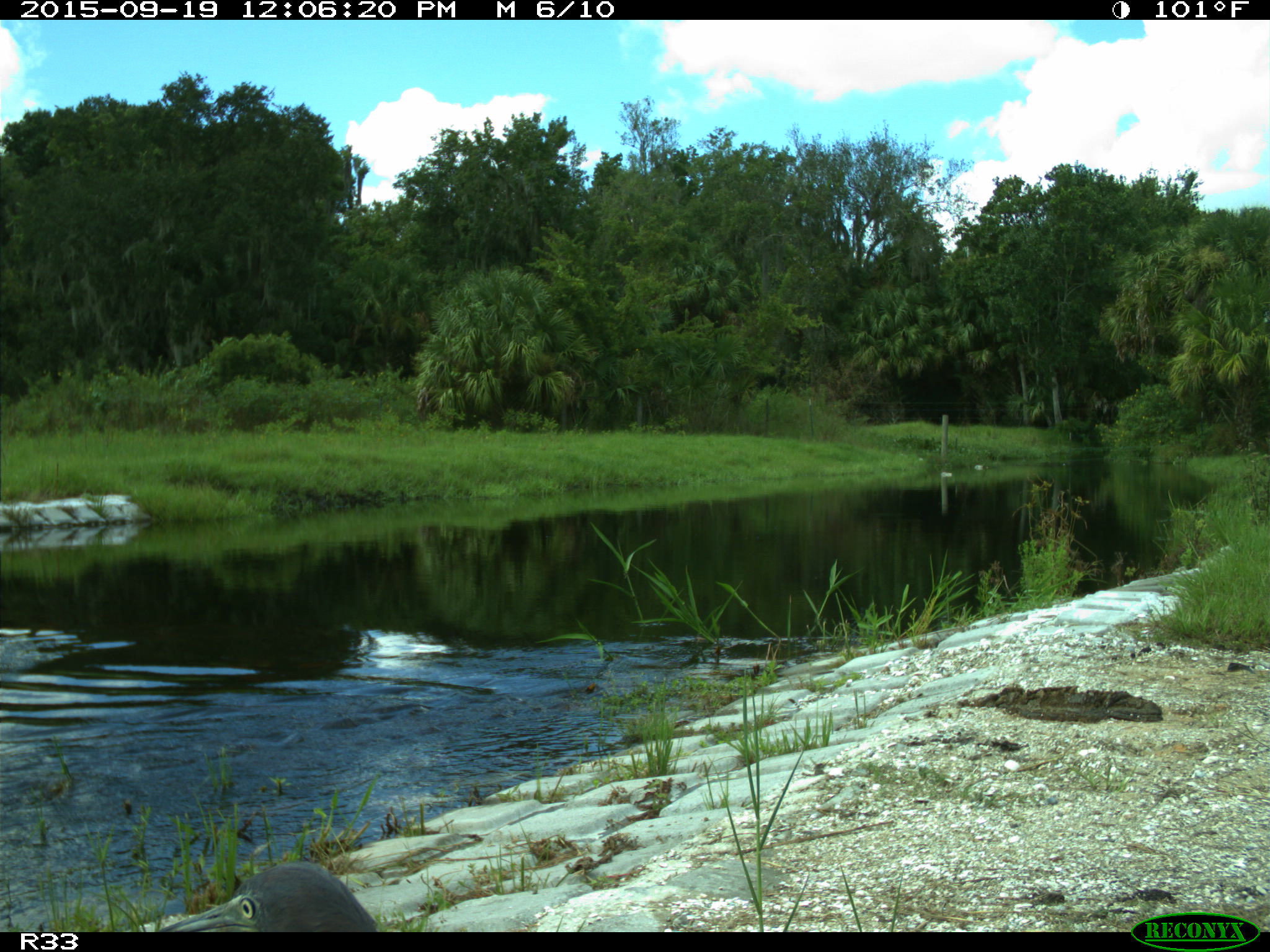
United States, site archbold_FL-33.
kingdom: Animalia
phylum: Chordata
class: Aves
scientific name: Aves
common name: birds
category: unidentified bird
Unidentified bird (birds) (Aves).